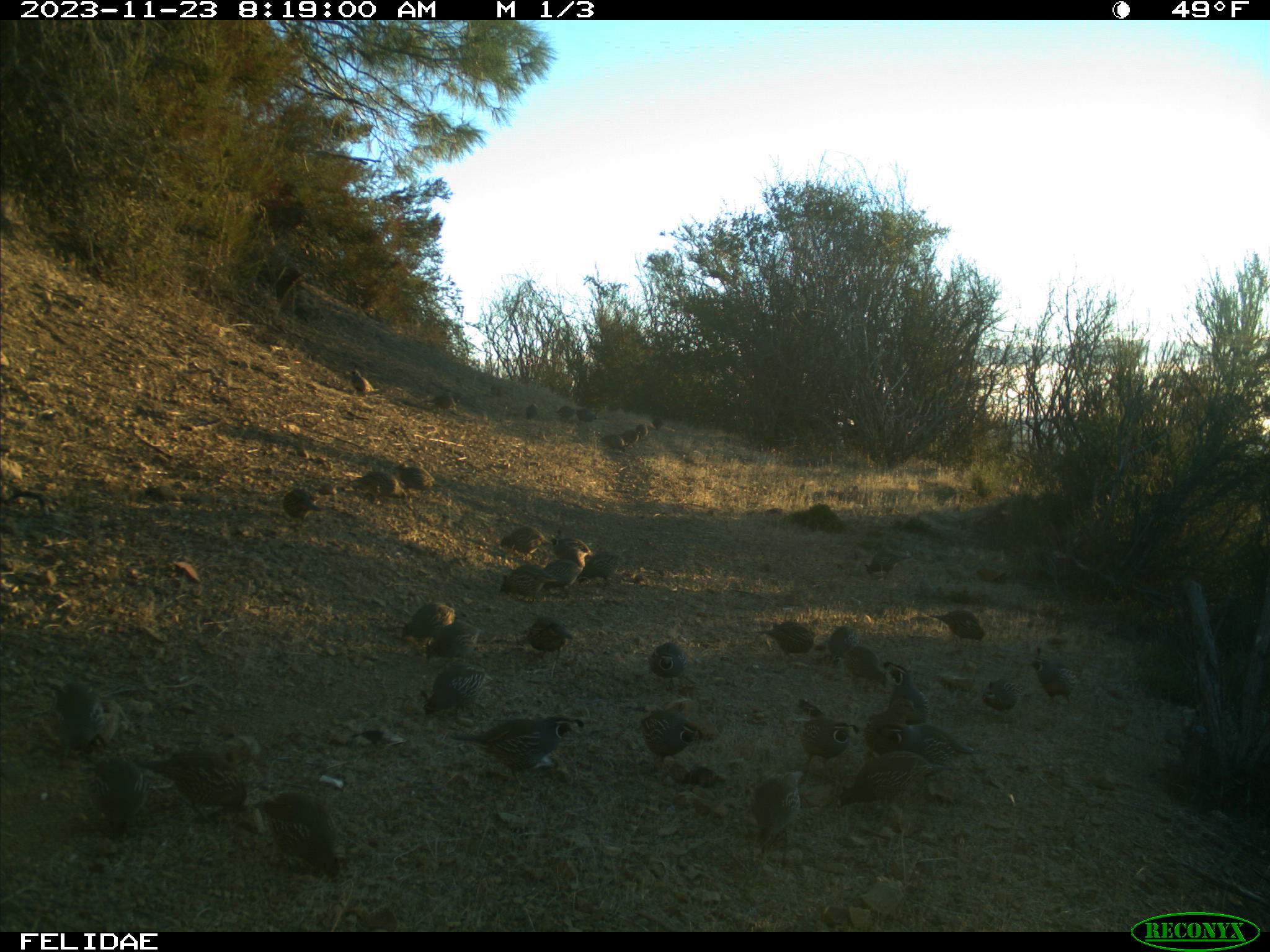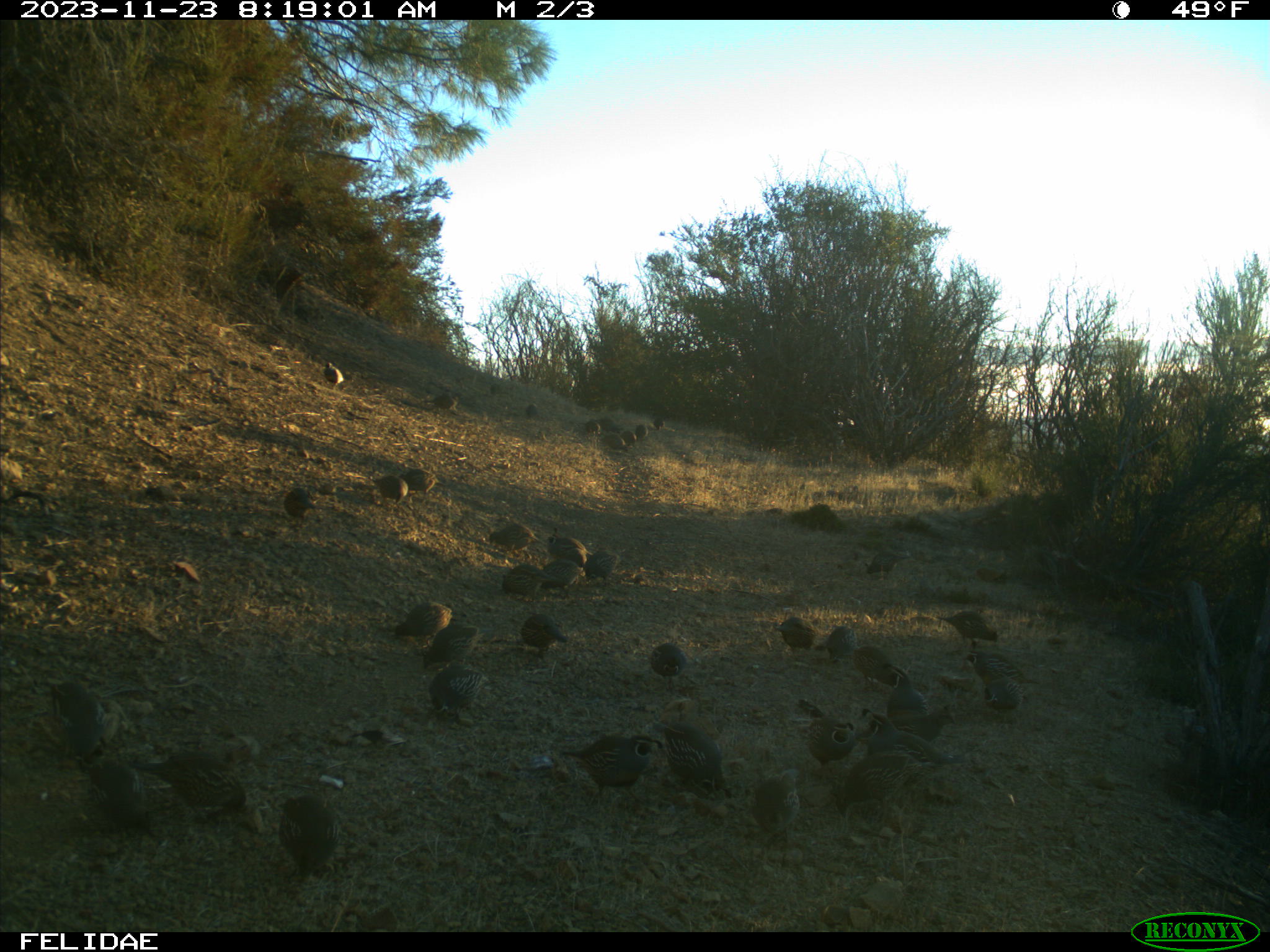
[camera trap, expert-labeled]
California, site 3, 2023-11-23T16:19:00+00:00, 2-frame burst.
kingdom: Animalia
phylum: Chordata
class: Aves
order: Galliformes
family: Odontophoridae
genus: Callipepla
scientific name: Callipepla californica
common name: california quail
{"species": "california quail (Callipepla californica)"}